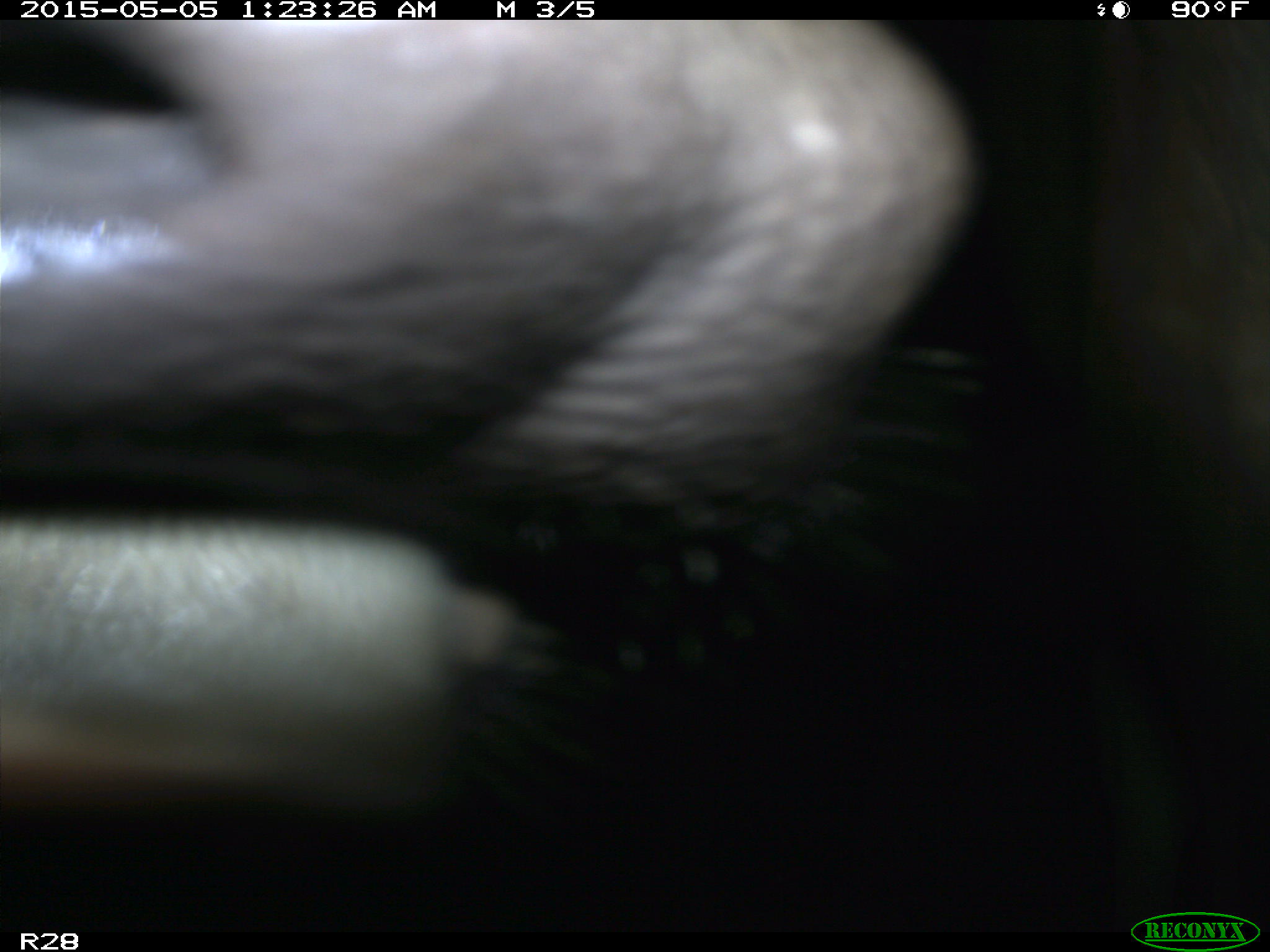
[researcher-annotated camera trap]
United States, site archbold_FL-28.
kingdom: Animalia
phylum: Chordata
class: Mammalia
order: Artiodactyla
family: Bovidae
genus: Bos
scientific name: Bos taurus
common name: domestic cow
Bos taurus (domestic cow).